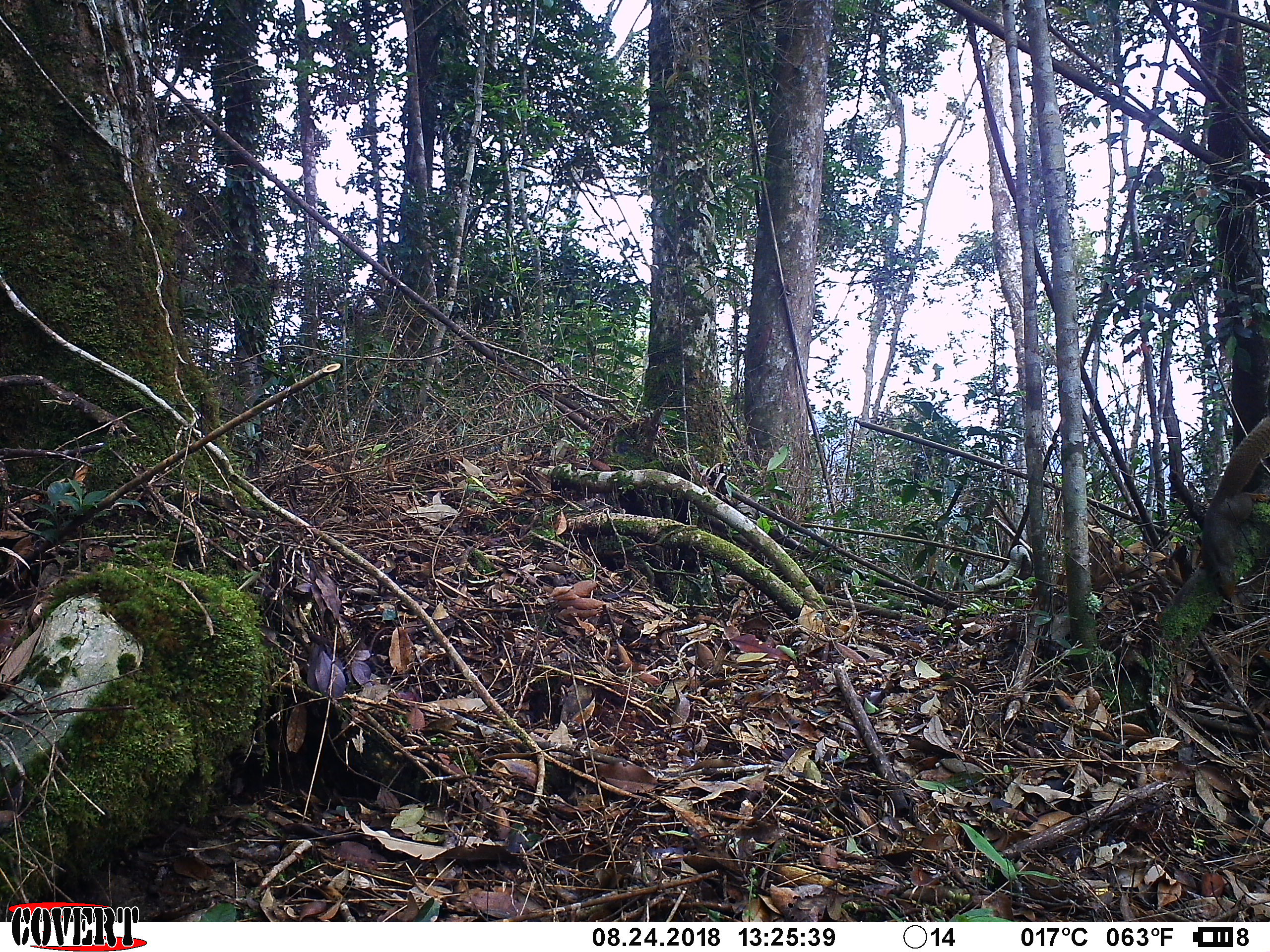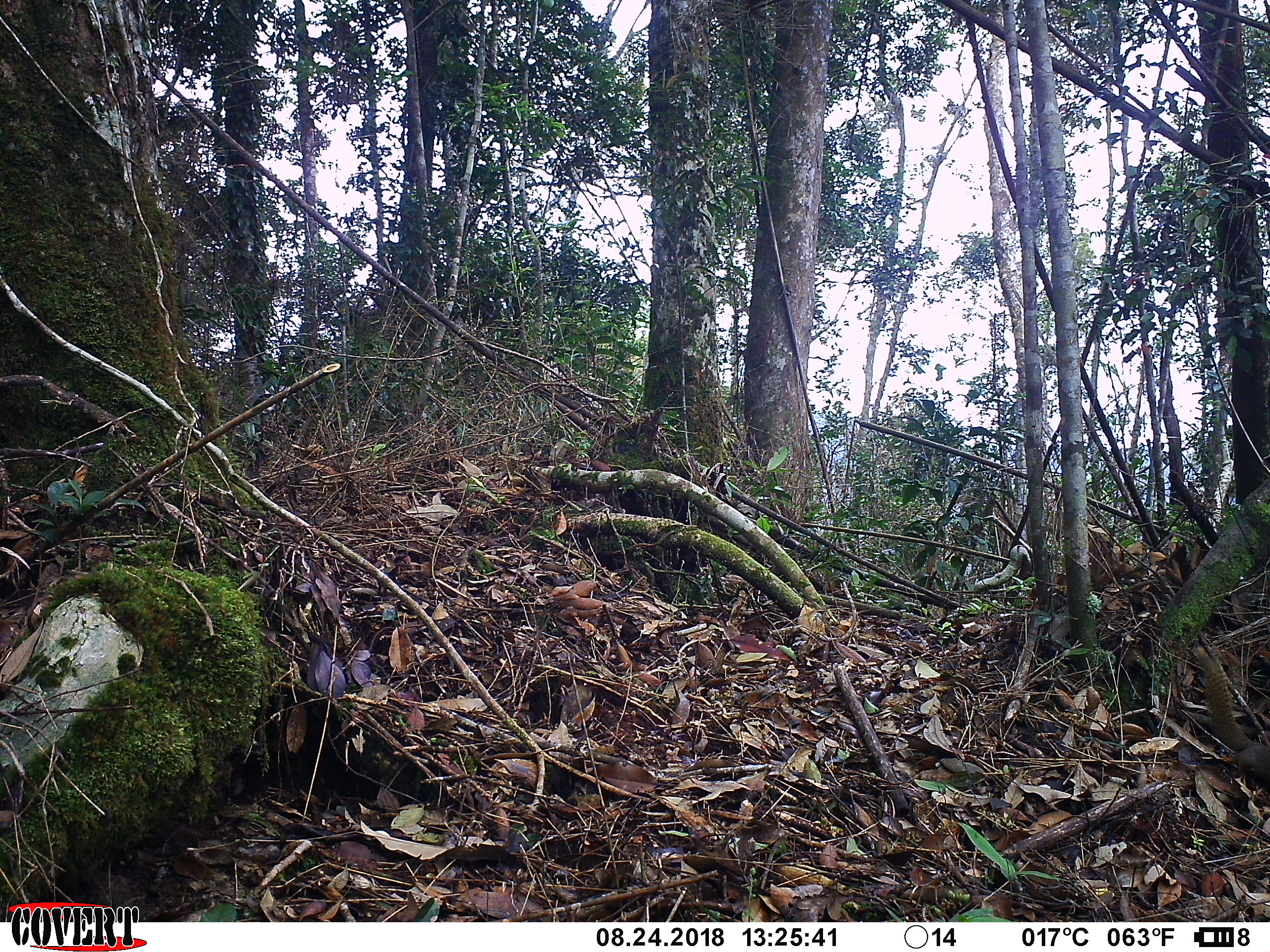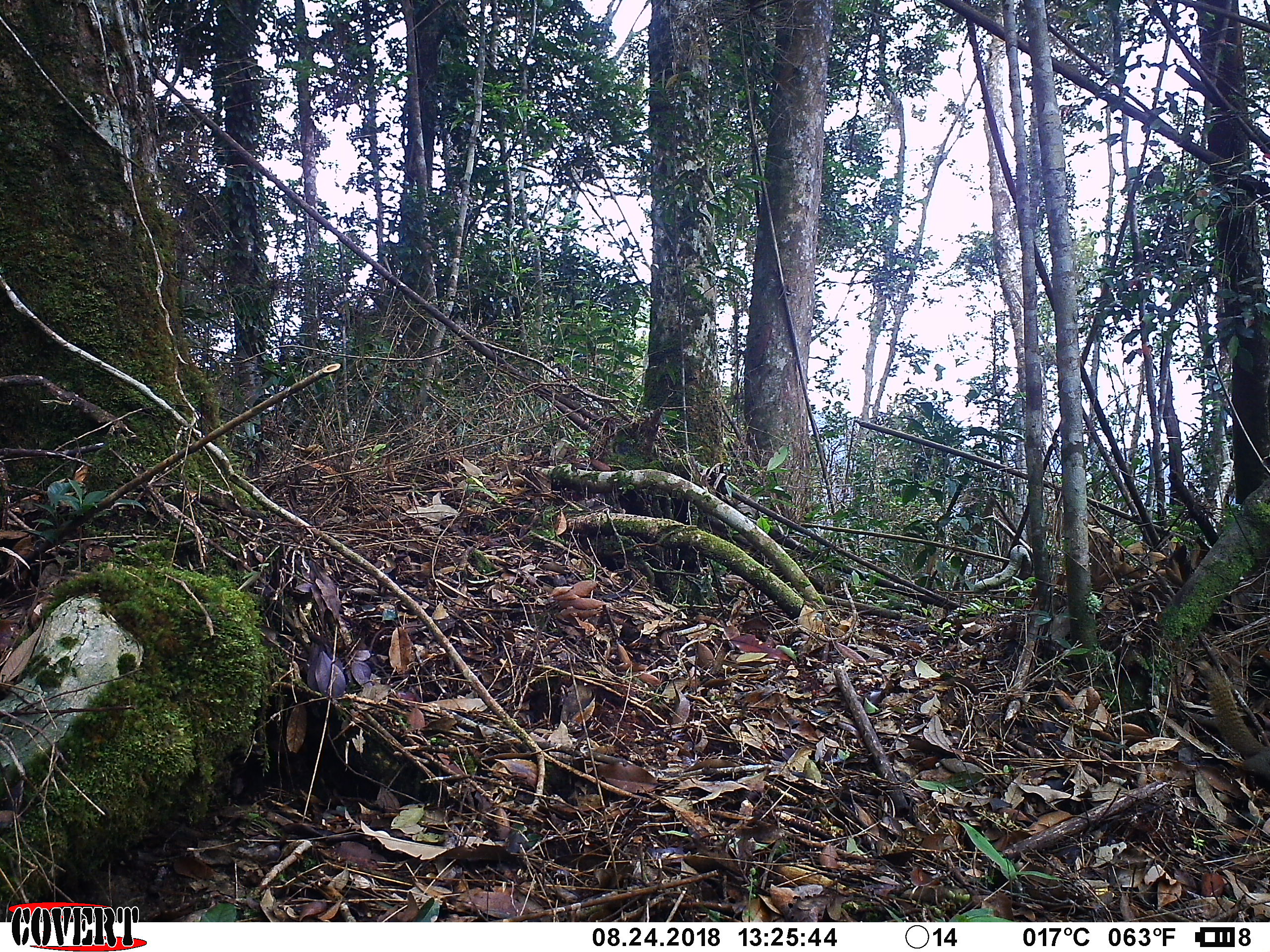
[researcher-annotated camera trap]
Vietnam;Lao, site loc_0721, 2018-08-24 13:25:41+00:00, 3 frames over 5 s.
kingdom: Animalia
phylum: Chordata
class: Mammalia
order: Rodentia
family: Sciuridae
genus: Callosciurus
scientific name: Callosciurus erythraeus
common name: pallas's squirrel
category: pallass squirrel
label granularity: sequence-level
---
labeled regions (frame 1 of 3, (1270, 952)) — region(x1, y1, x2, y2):
pallass squirrel: region(1199, 414, 1270, 602)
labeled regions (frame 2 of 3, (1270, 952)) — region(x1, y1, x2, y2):
pallass squirrel: region(1192, 646, 1270, 793)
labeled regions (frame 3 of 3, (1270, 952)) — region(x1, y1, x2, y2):
pallass squirrel: region(1192, 659, 1270, 795)